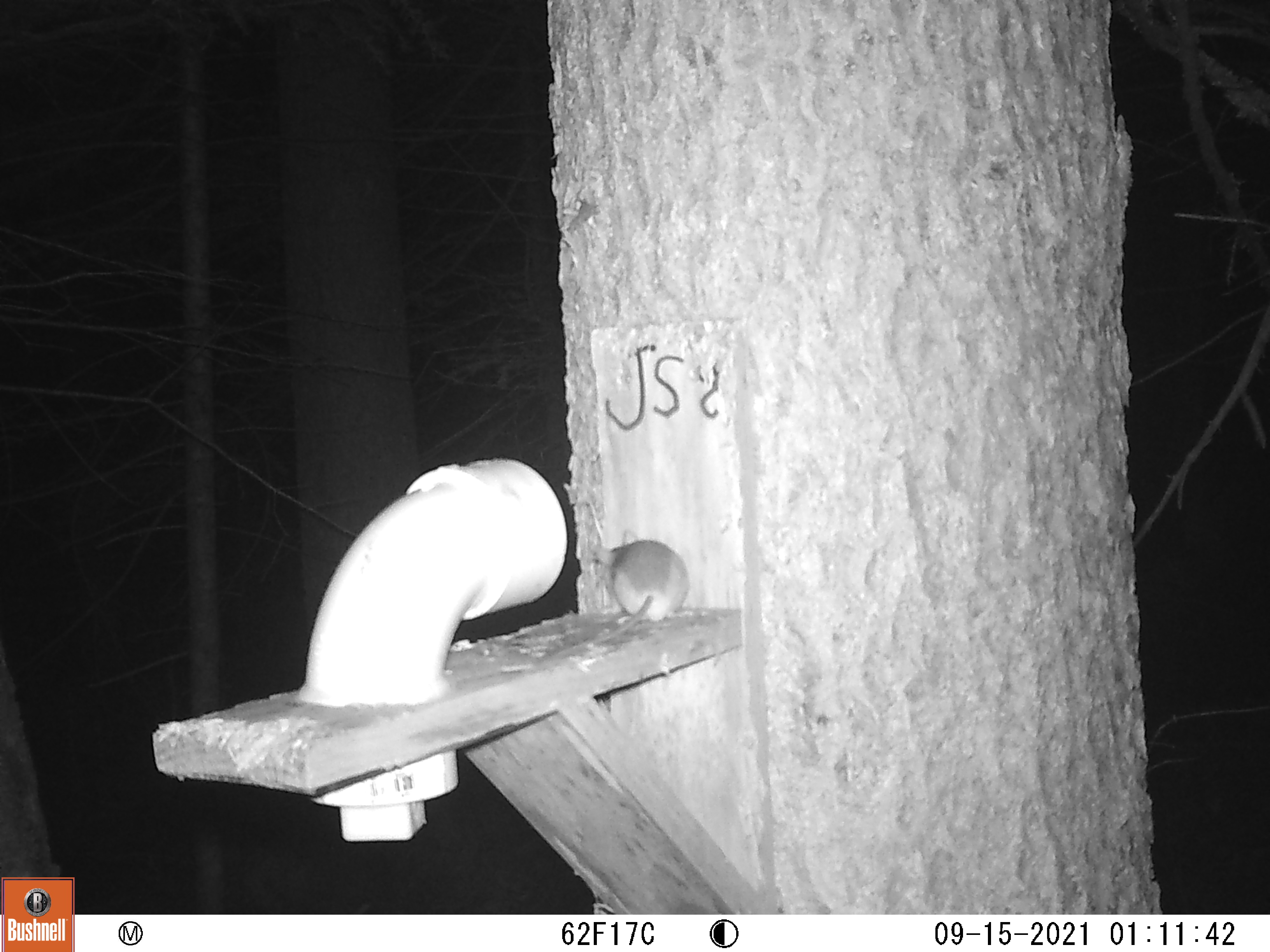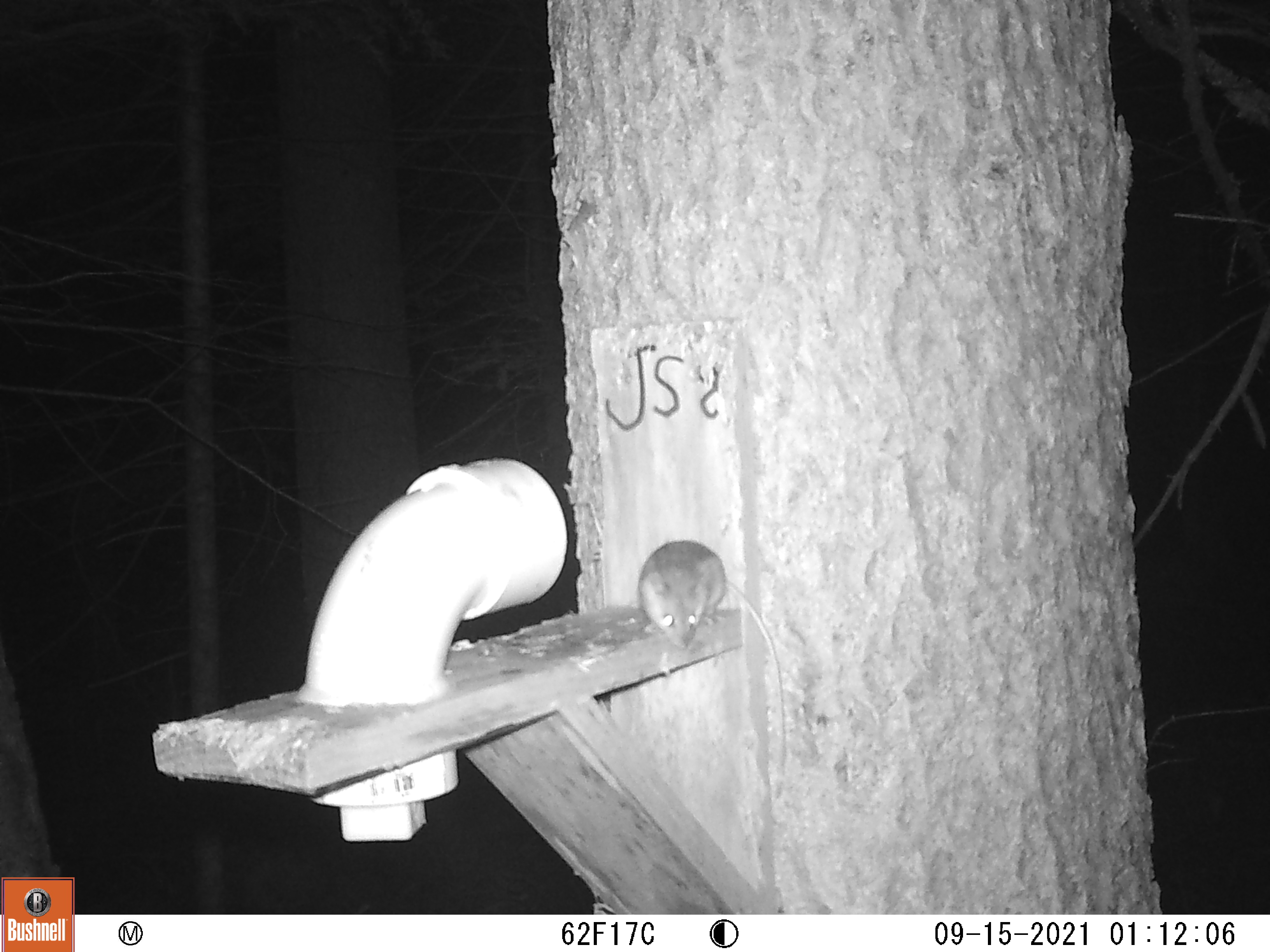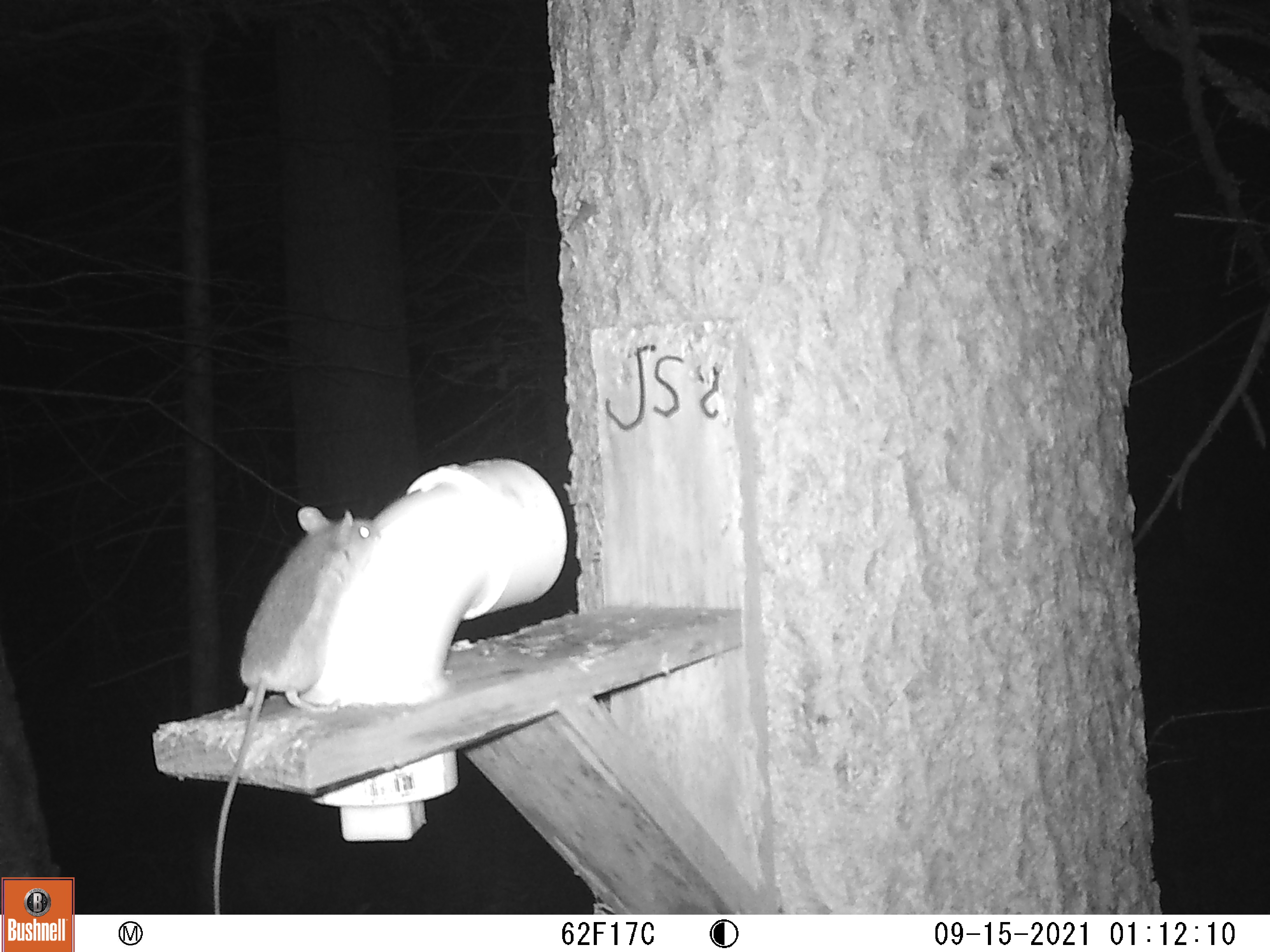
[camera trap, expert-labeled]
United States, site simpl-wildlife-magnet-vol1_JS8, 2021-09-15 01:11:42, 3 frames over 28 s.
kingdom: Animalia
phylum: Chordata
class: Mammalia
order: Rodentia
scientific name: Rodentia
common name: mouse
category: mouse sp.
Mouse sp. (mouse) (Rodentia).